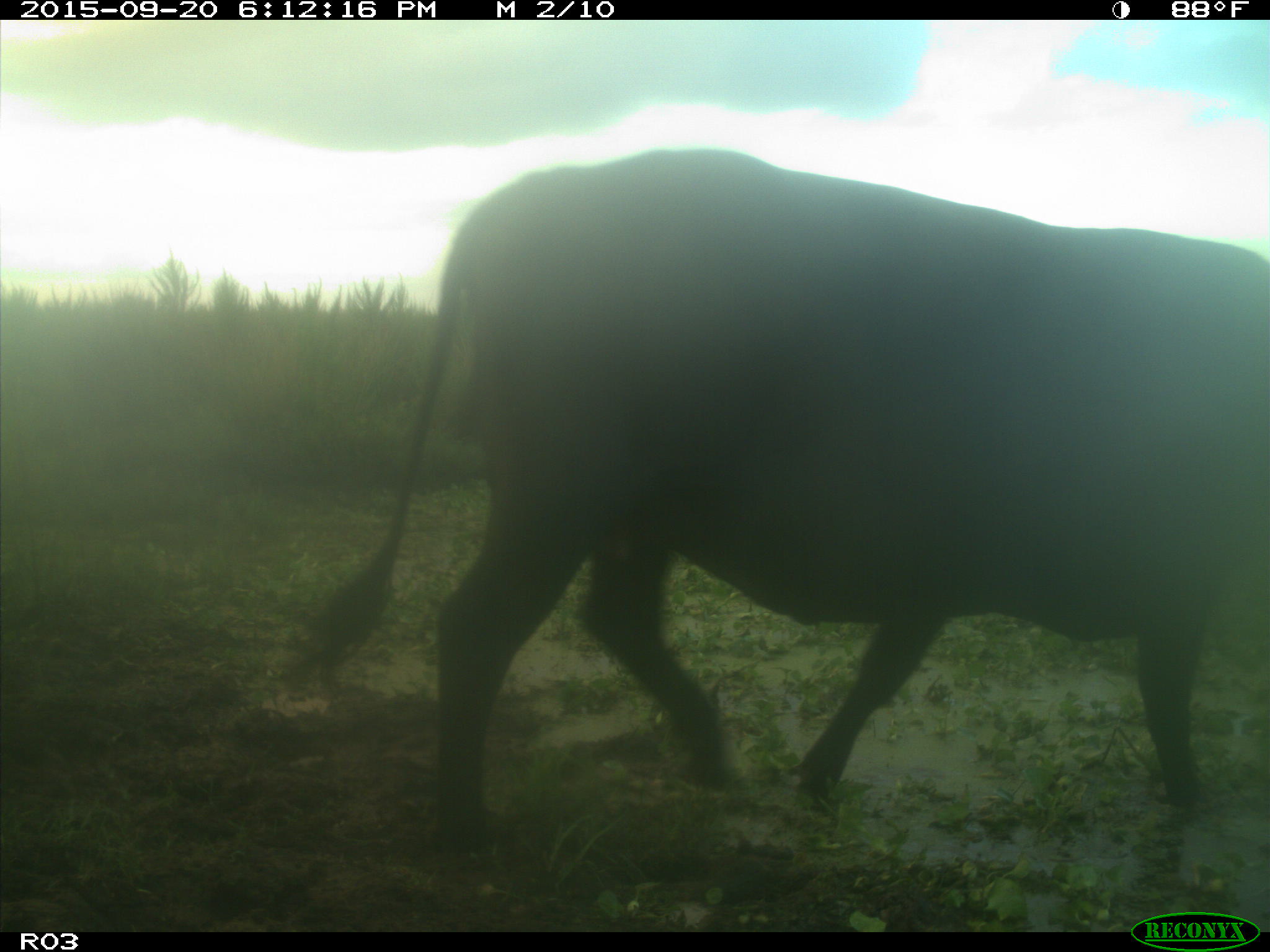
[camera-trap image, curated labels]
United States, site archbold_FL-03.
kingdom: Animalia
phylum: Chordata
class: Mammalia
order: Artiodactyla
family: Bovidae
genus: Bos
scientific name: Bos taurus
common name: domestic cow